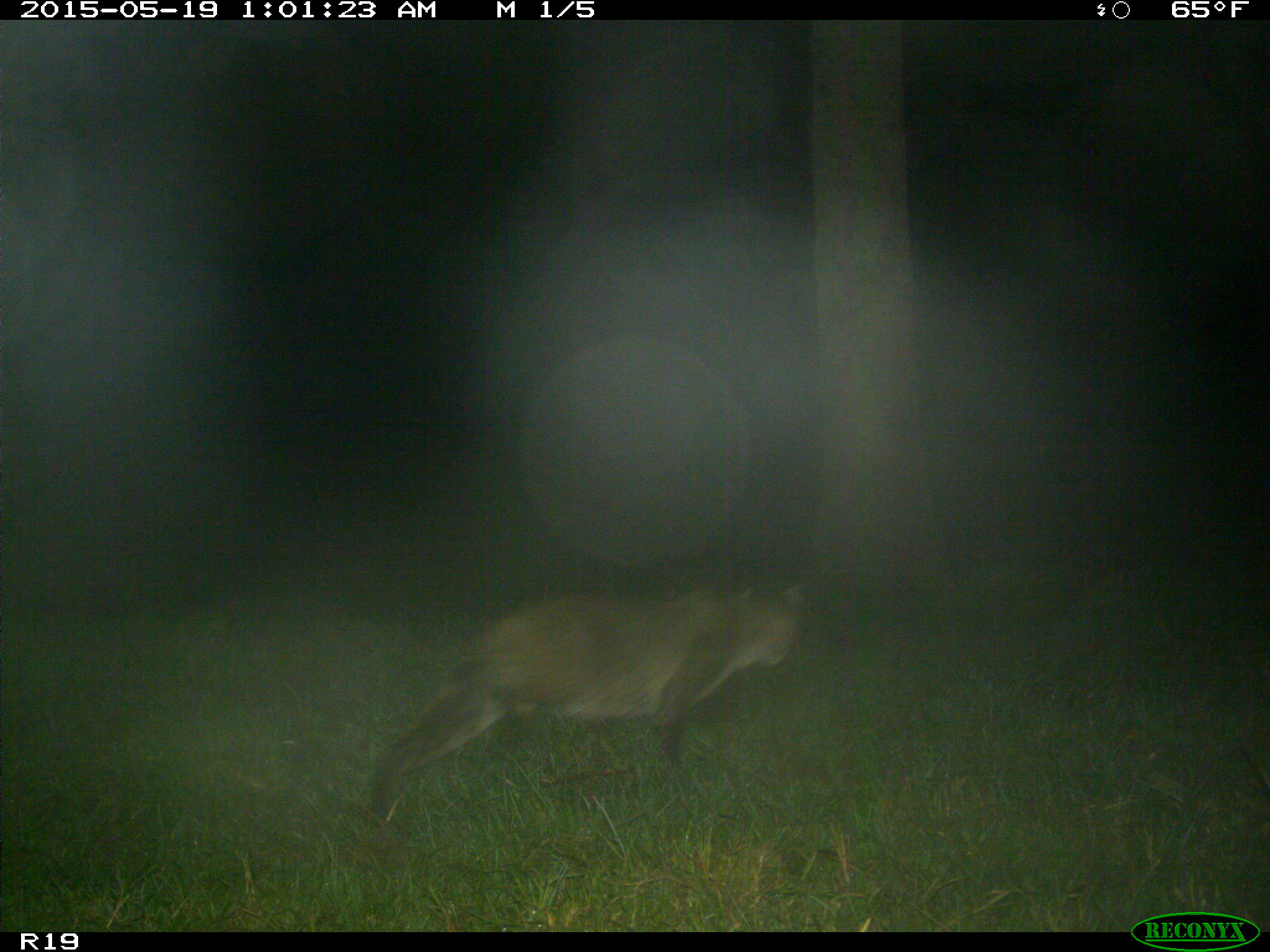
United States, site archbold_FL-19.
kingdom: Animalia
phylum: Chordata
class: Mammalia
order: Carnivora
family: Felidae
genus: Lynx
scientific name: Lynx rufus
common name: bobcat